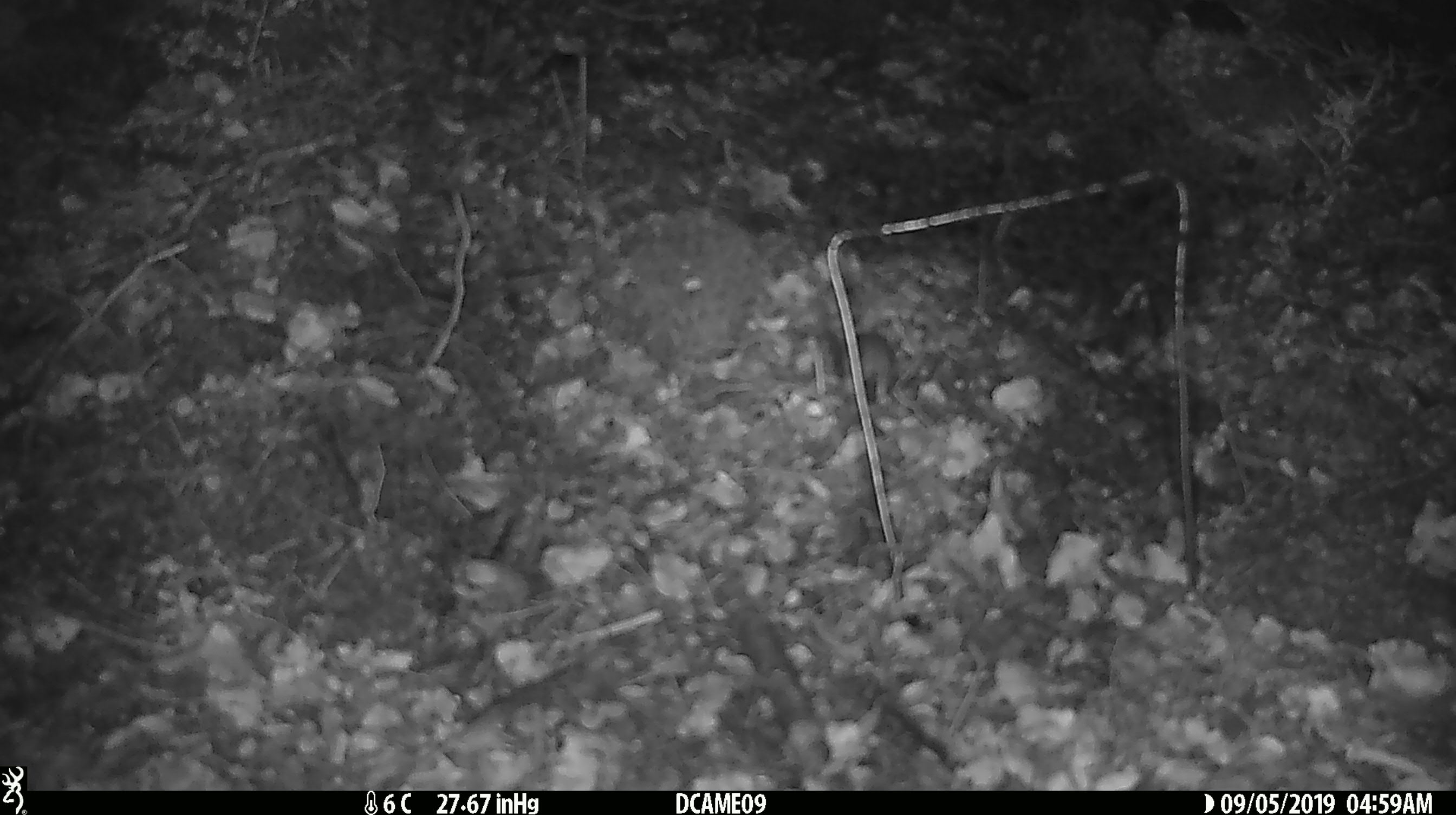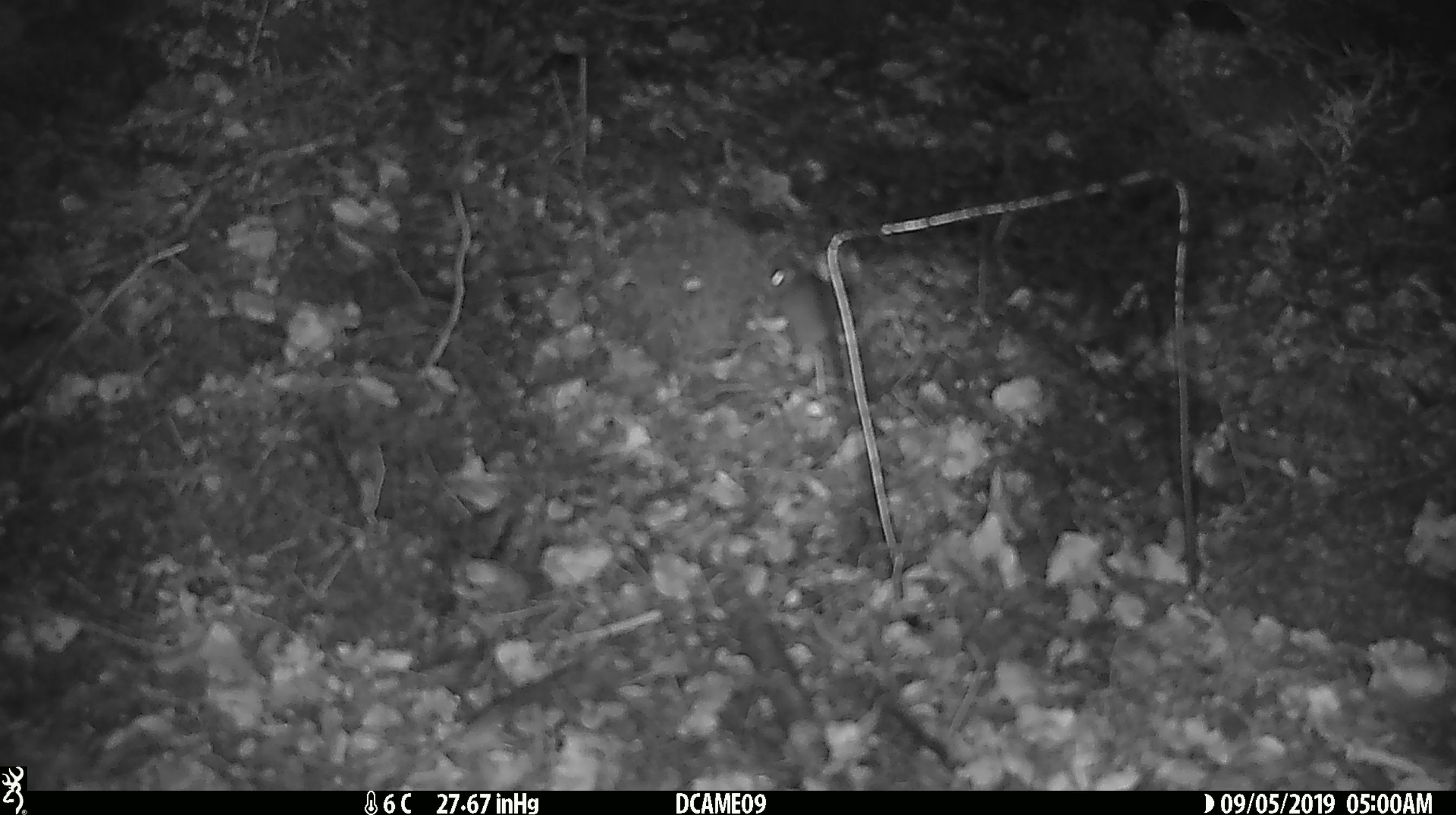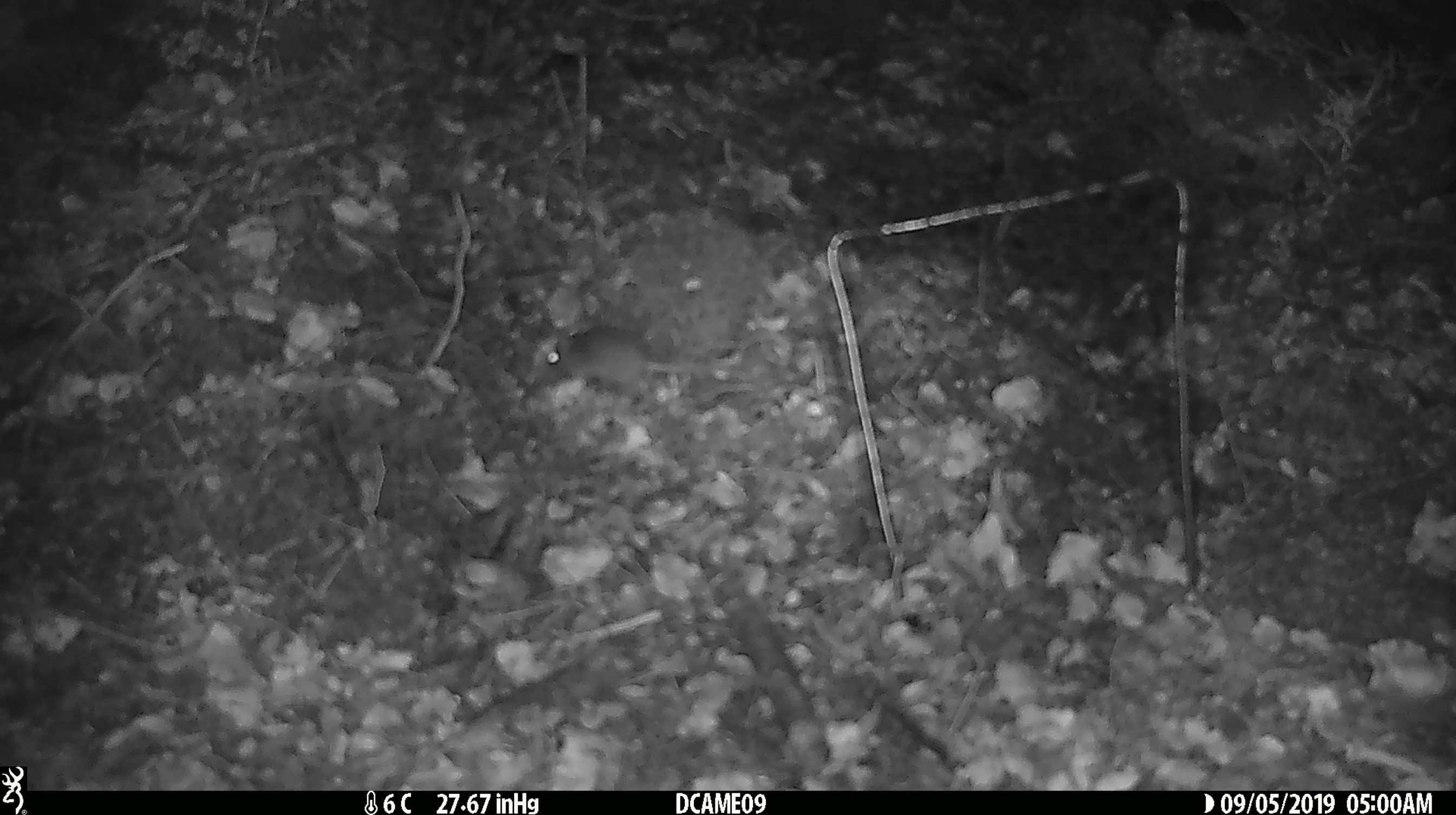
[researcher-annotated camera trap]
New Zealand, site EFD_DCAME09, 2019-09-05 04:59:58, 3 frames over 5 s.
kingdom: Animalia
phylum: Chordata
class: Mammalia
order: Rodentia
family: Muridae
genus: Mus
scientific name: Mus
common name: mouse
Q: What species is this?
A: Mouse (Mus).